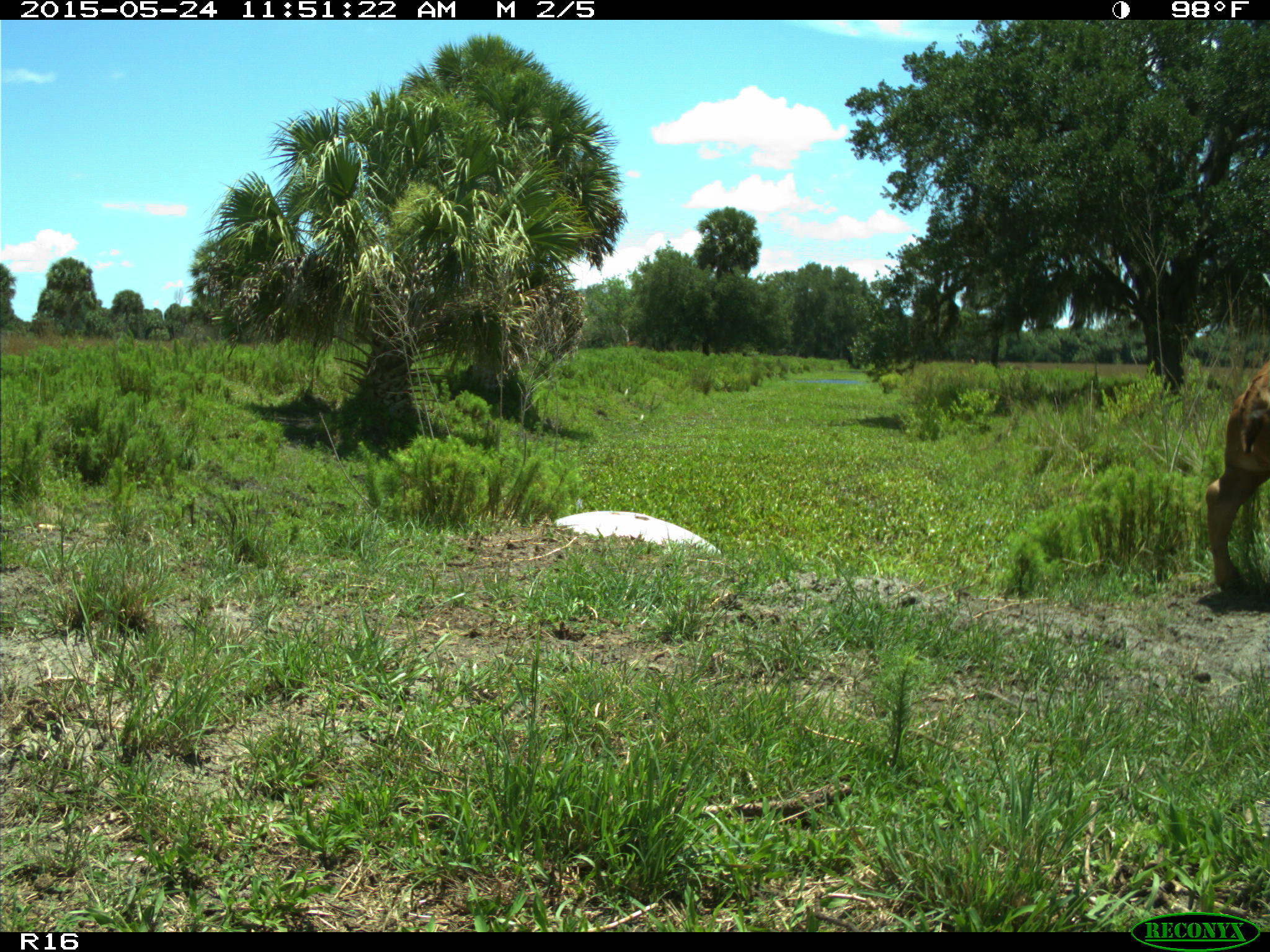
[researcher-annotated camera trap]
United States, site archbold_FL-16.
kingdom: Animalia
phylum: Chordata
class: Mammalia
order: Artiodactyla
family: Bovidae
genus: Bos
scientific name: Bos taurus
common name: domestic cow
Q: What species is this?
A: Bos taurus (domestic cow).